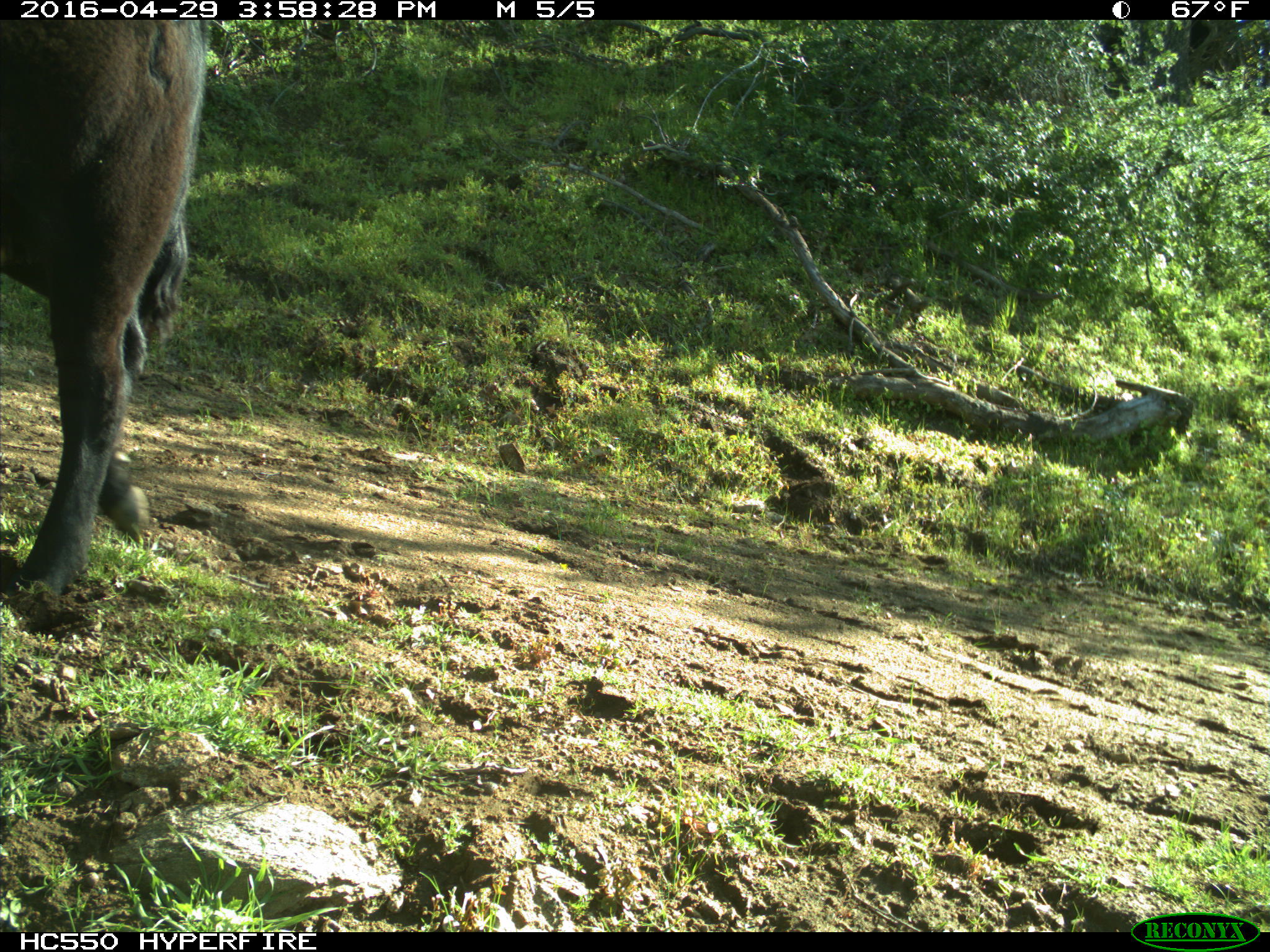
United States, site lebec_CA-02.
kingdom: Animalia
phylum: Chordata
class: Mammalia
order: Artiodactyla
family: Bovidae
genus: Bos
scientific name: Bos taurus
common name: domestic cow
Bos taurus (domestic cow).